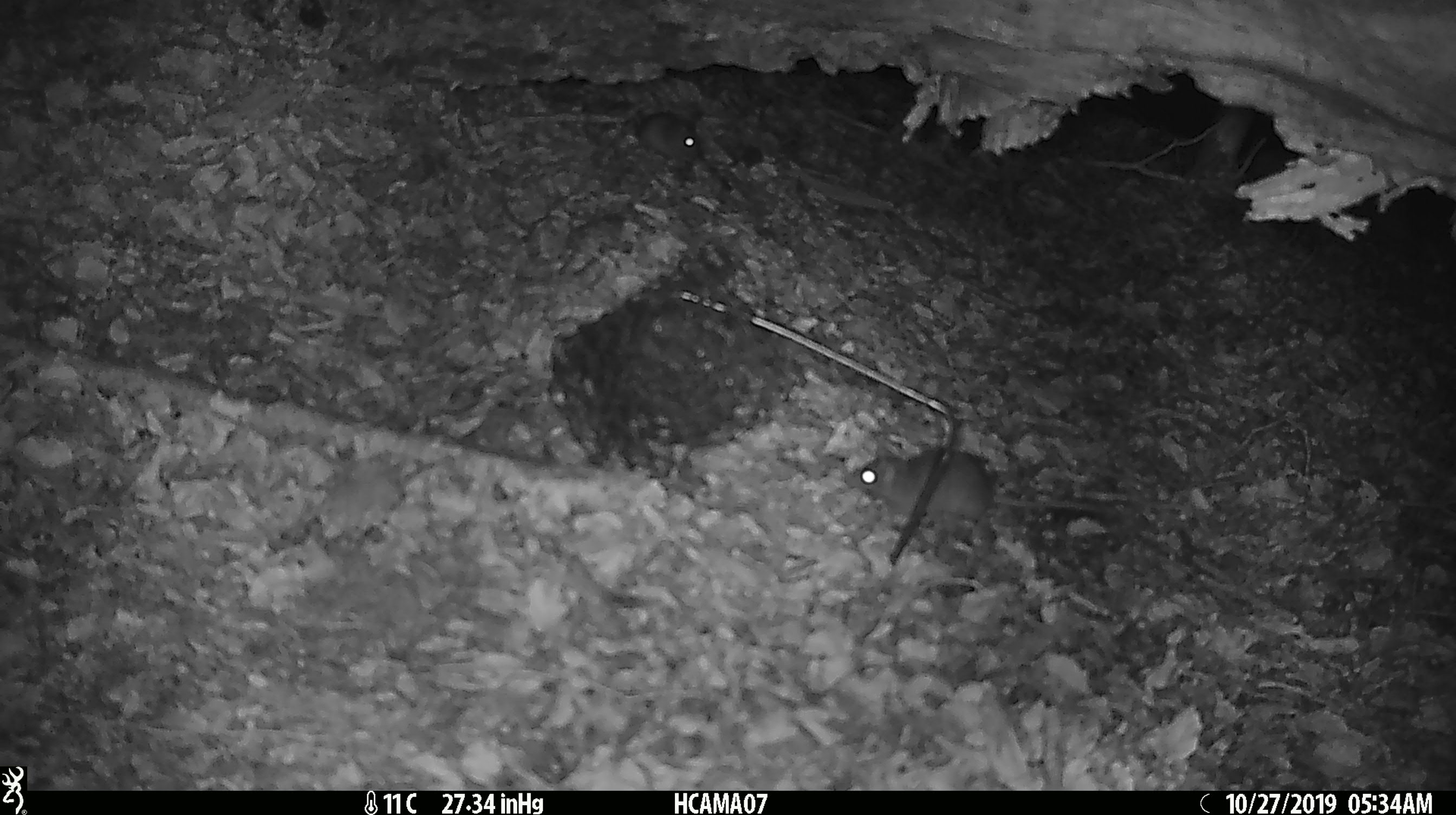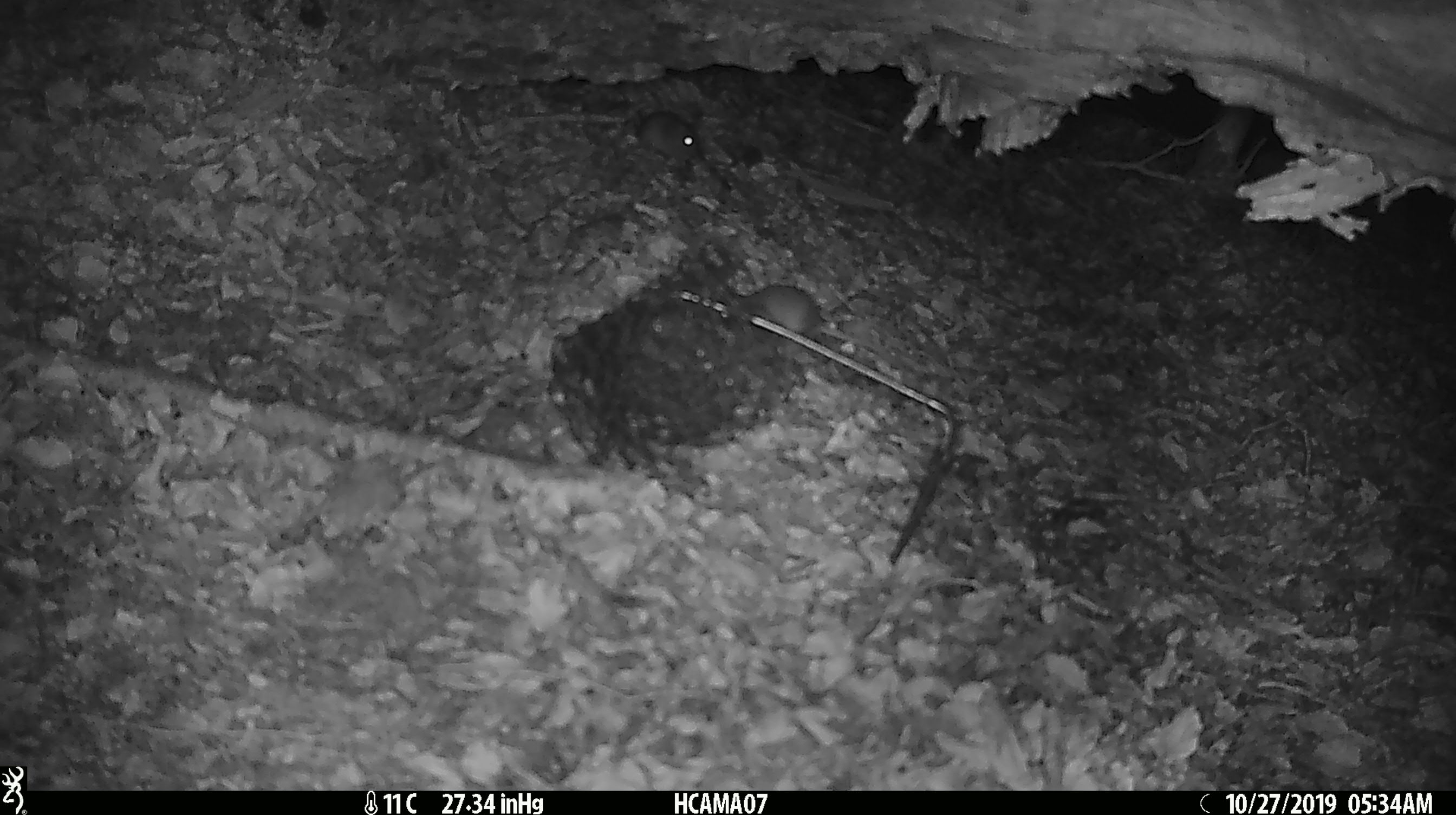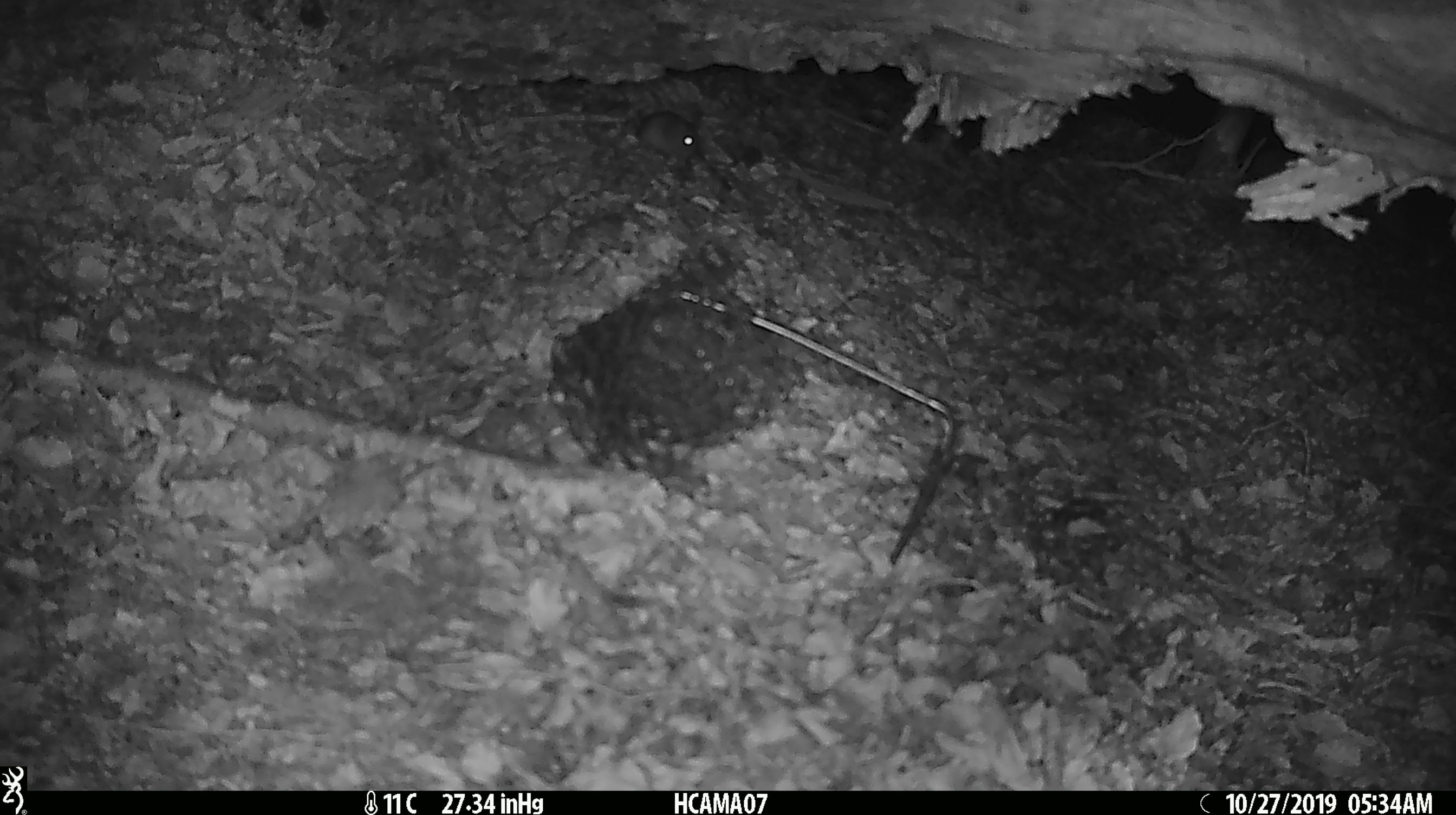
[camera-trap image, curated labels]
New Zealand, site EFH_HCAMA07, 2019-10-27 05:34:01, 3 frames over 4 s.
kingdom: Animalia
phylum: Chordata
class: Mammalia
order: Rodentia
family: Muridae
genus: Mus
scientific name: Mus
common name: mouse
Mouse (Mus).